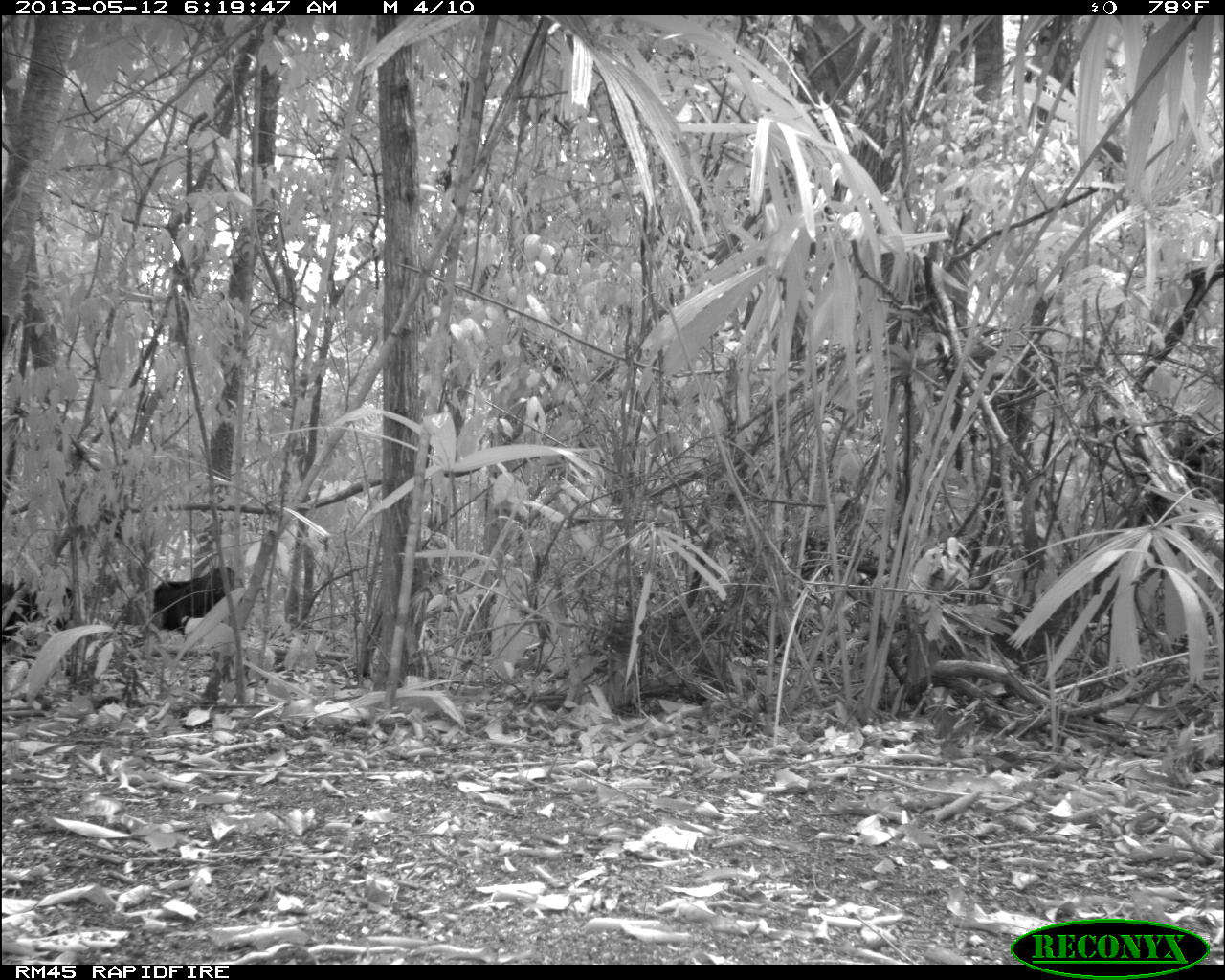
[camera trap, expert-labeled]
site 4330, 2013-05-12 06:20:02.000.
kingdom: Animalia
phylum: Chordata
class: Mammalia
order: Artiodactyla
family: Tayassuidae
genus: Tayassu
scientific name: Tayassu pecari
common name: white-lipped peccary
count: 5